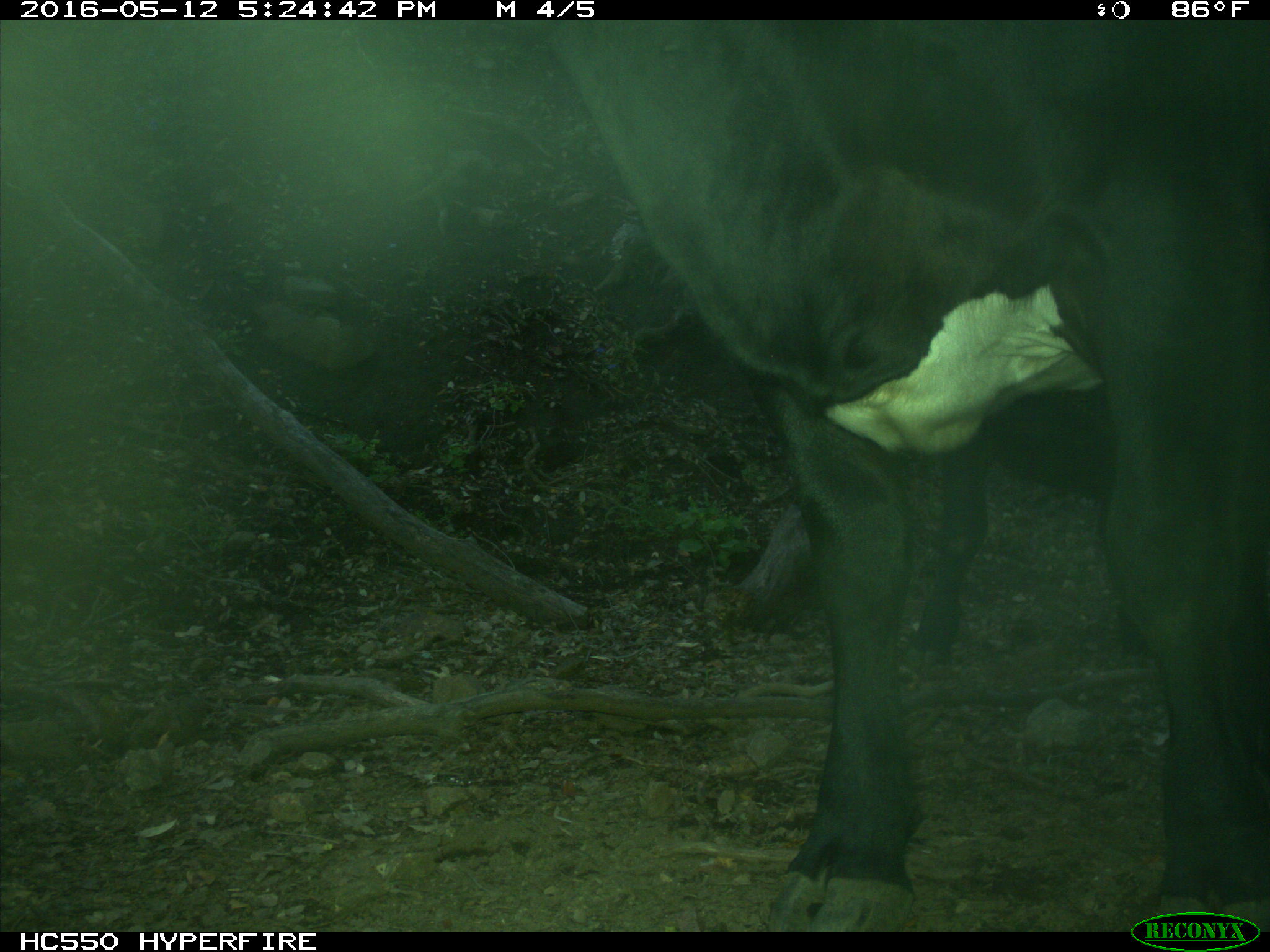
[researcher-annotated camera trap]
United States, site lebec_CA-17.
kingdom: Animalia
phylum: Chordata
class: Mammalia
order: Artiodactyla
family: Bovidae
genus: Bos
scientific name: Bos taurus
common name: domestic cow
Bos taurus (domestic cow).